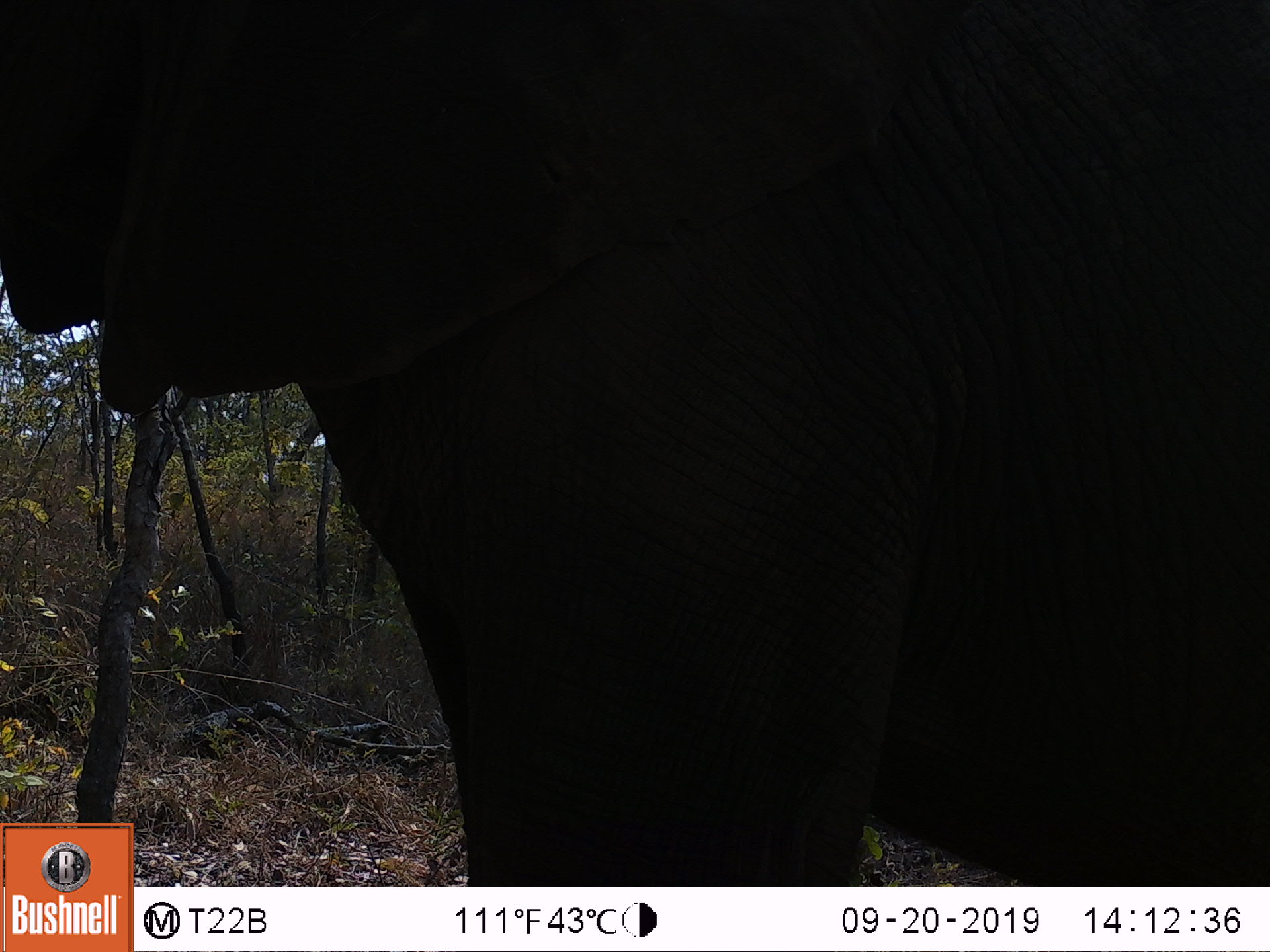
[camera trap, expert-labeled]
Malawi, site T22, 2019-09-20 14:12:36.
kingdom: Animalia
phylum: Chordata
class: Mammalia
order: Proboscidea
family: Elephantidae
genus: Loxodonta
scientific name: Loxodonta africana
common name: african savanna elephant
African savanna elephant (Loxodonta africana), count 1.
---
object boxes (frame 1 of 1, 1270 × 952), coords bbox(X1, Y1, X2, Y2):
african savanna elephant: bbox(2, 0, 1262, 819)